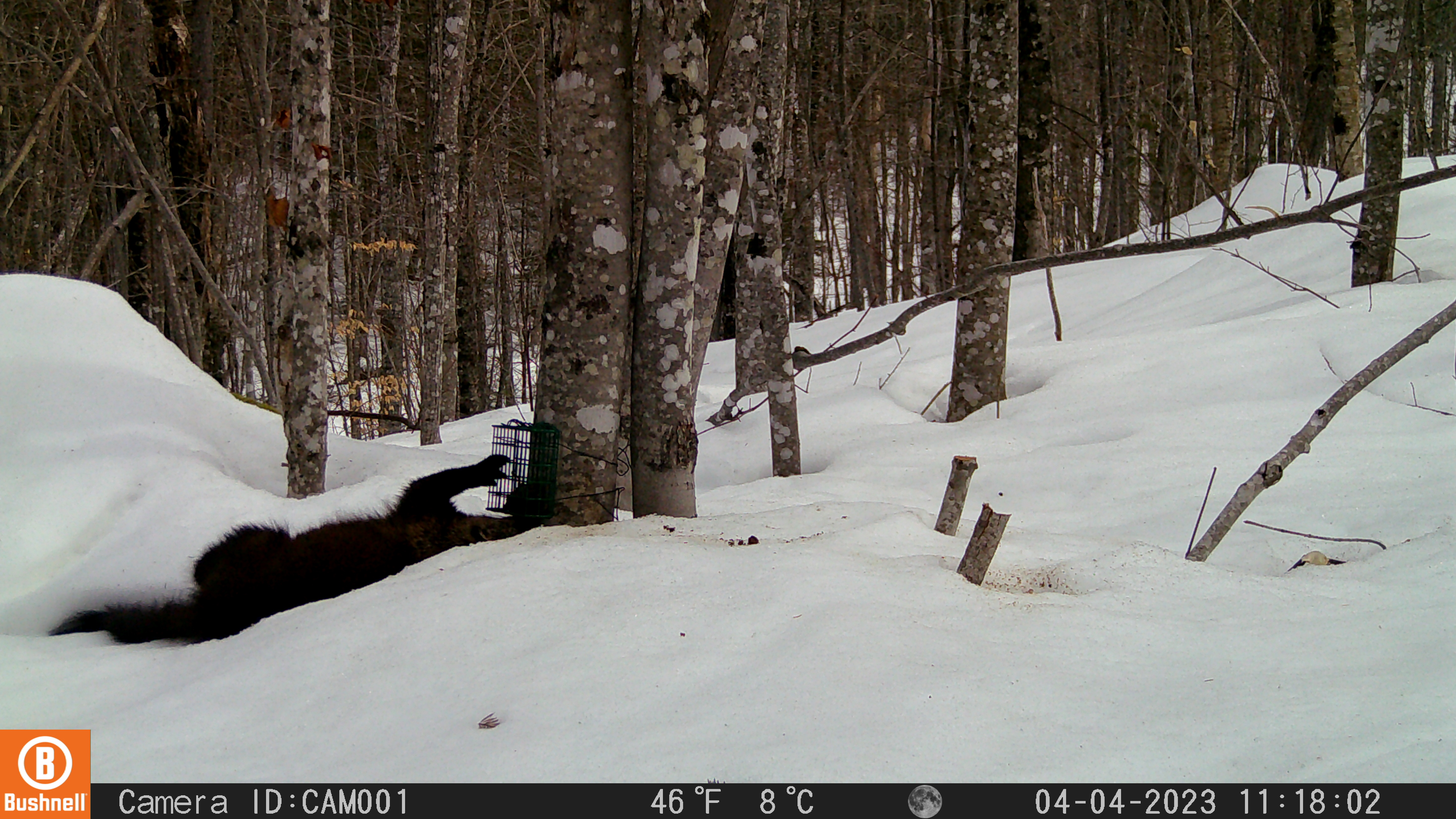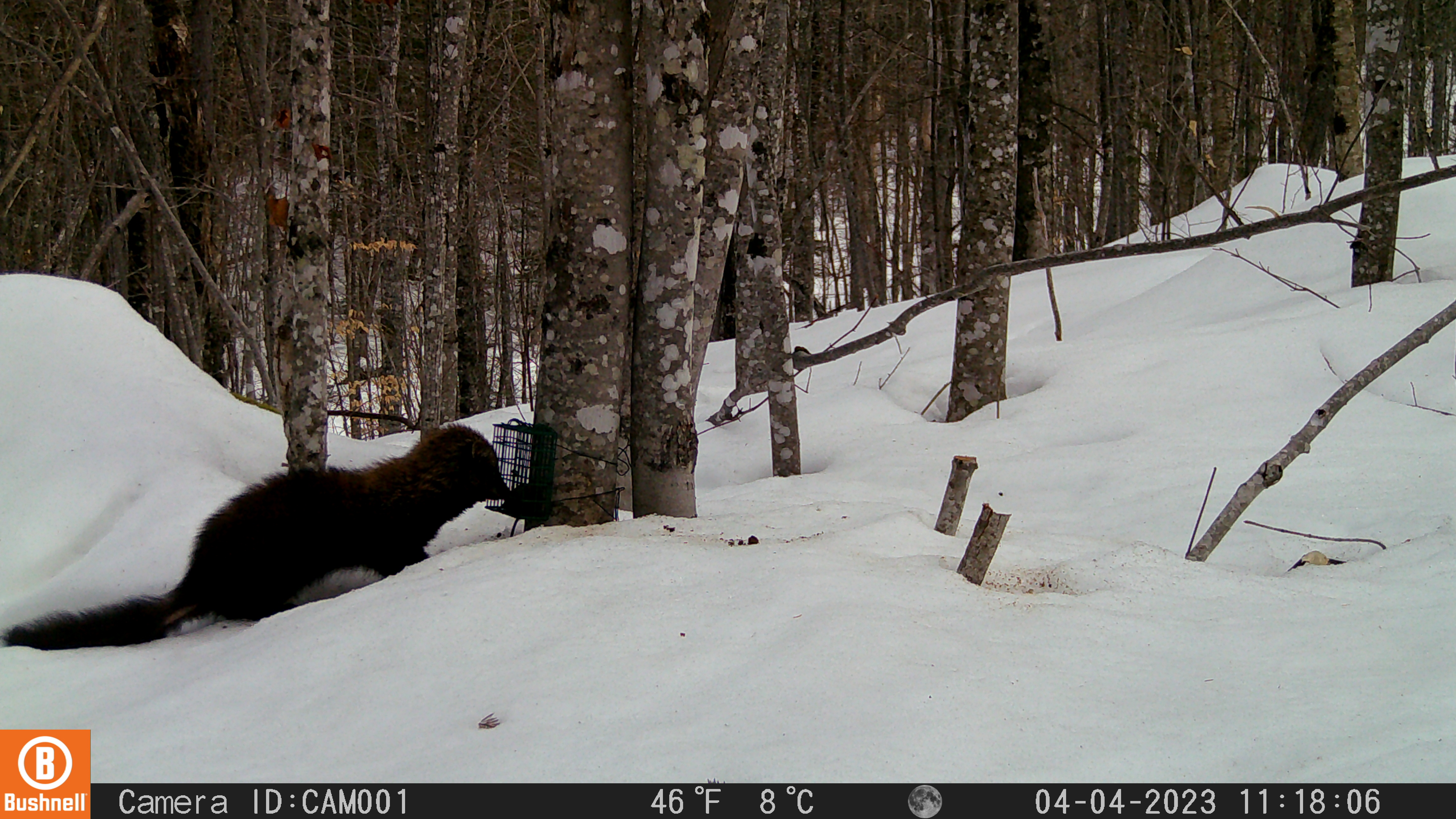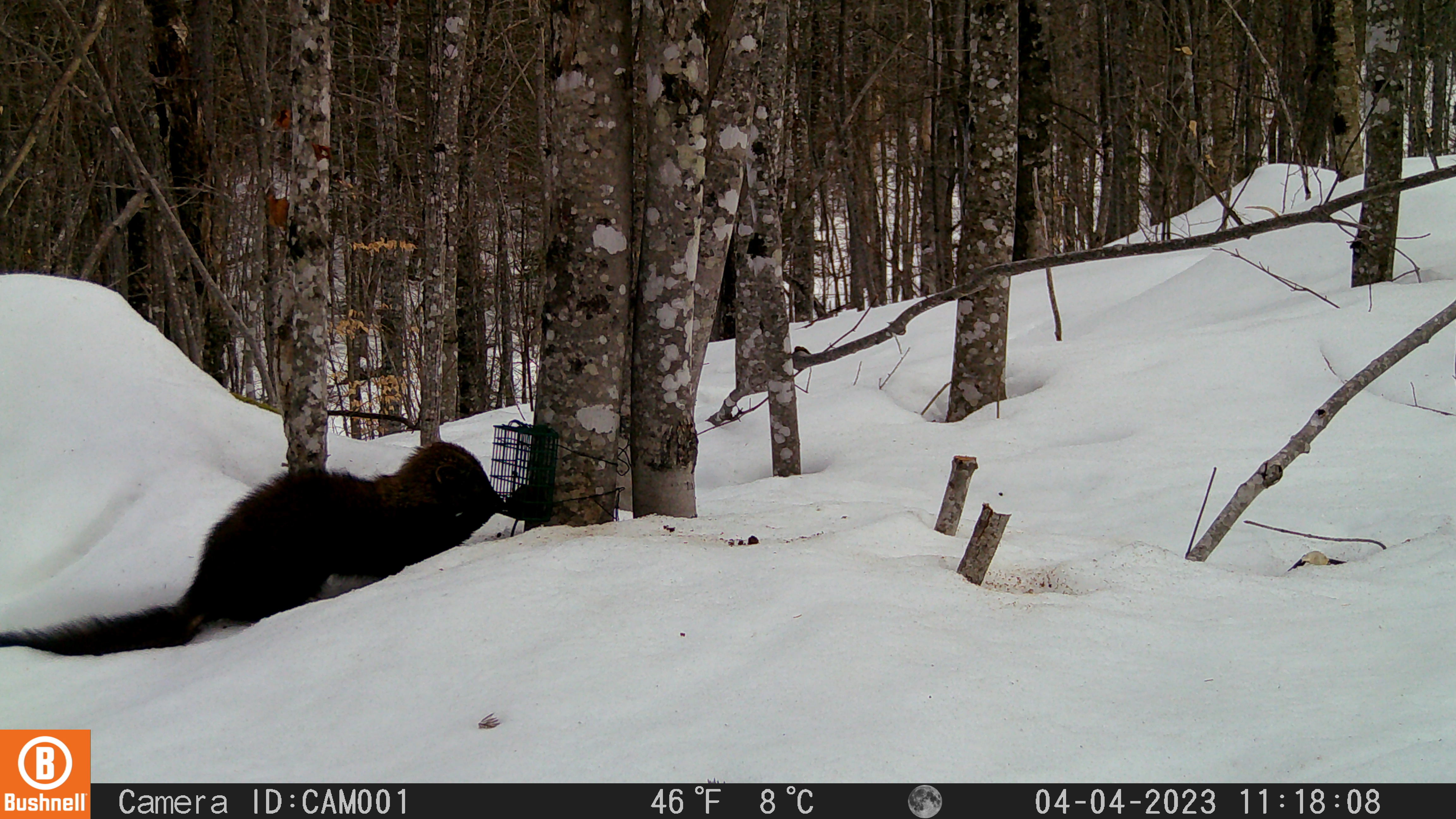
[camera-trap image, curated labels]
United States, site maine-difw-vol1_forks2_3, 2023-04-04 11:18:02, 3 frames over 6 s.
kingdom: Animalia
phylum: Chordata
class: Mammalia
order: Carnivora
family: Mustelidae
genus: Pekania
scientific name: Pekania pennanti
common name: fisher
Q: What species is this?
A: Fisher (Pekania pennanti).